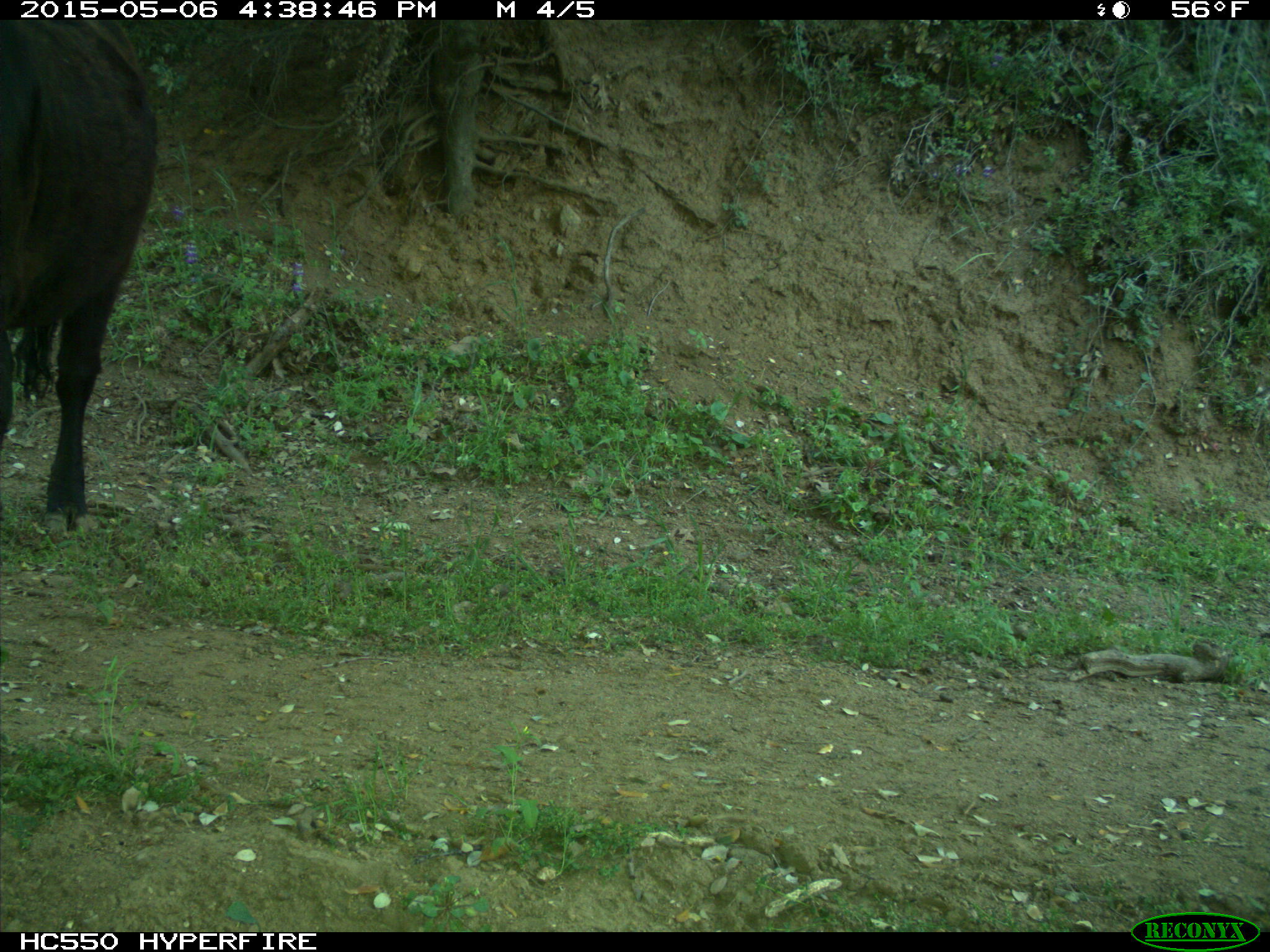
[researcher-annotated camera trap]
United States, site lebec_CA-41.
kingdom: Animalia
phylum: Chordata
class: Mammalia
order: Artiodactyla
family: Bovidae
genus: Bos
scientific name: Bos taurus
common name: domestic cow